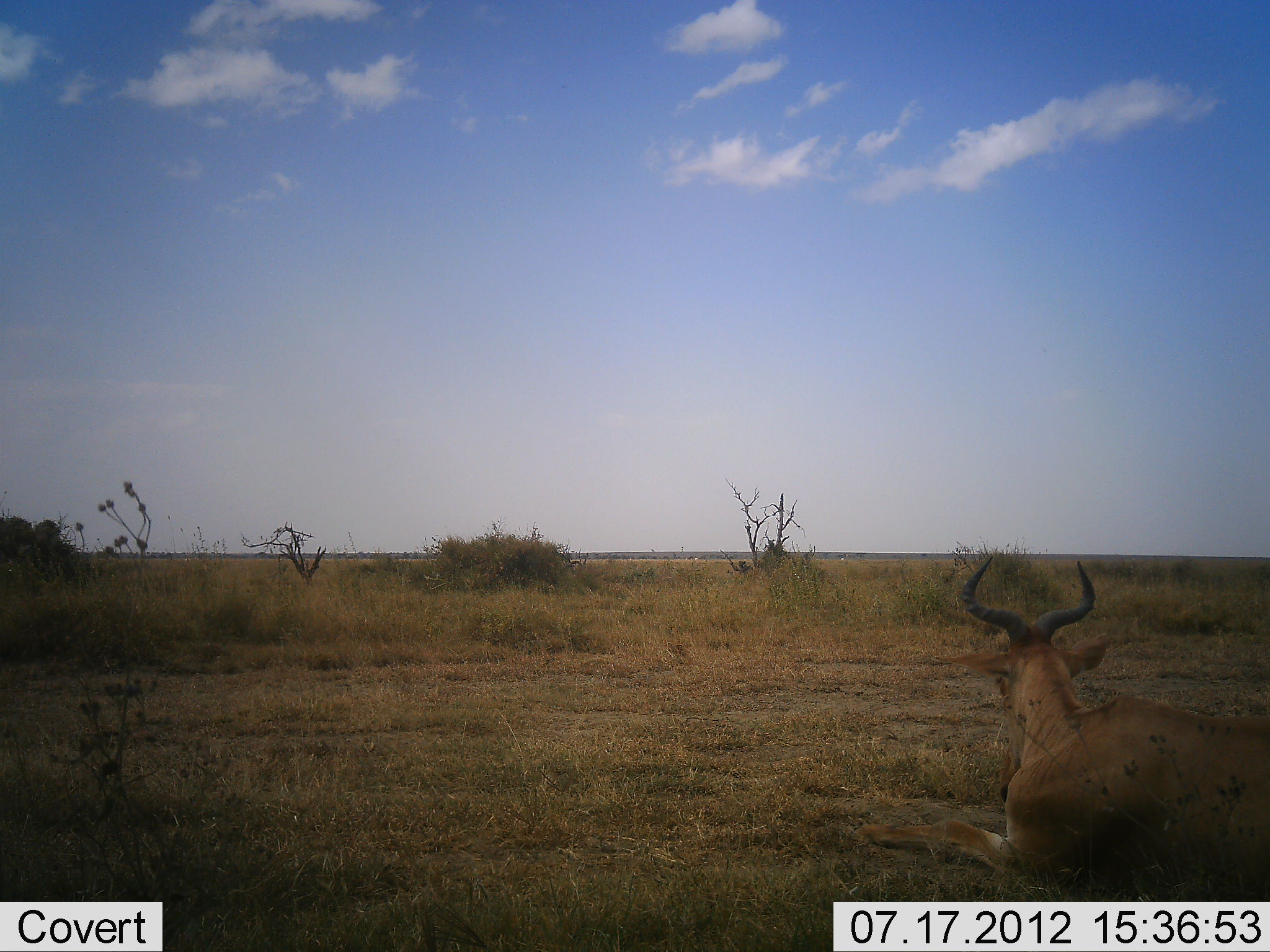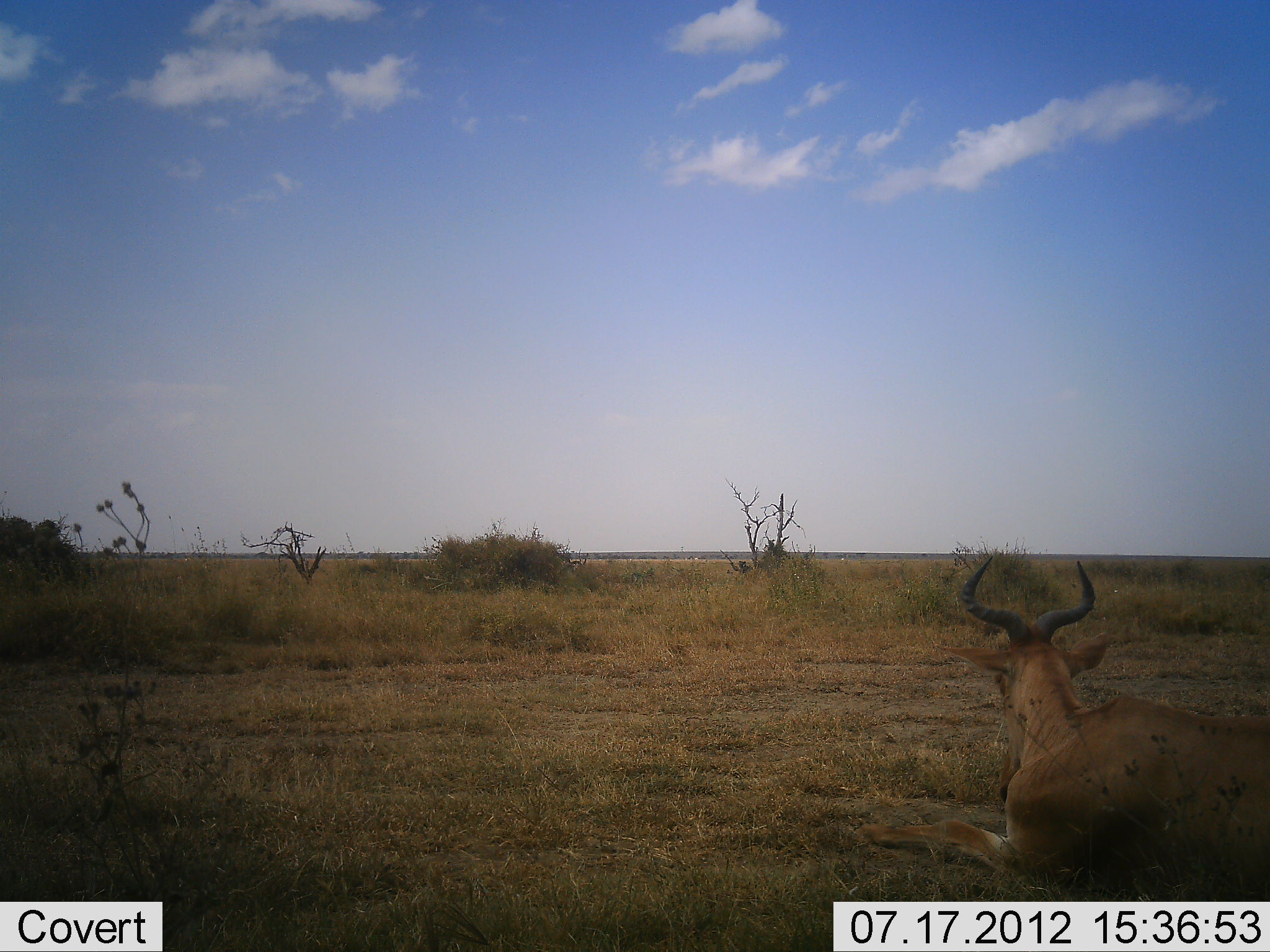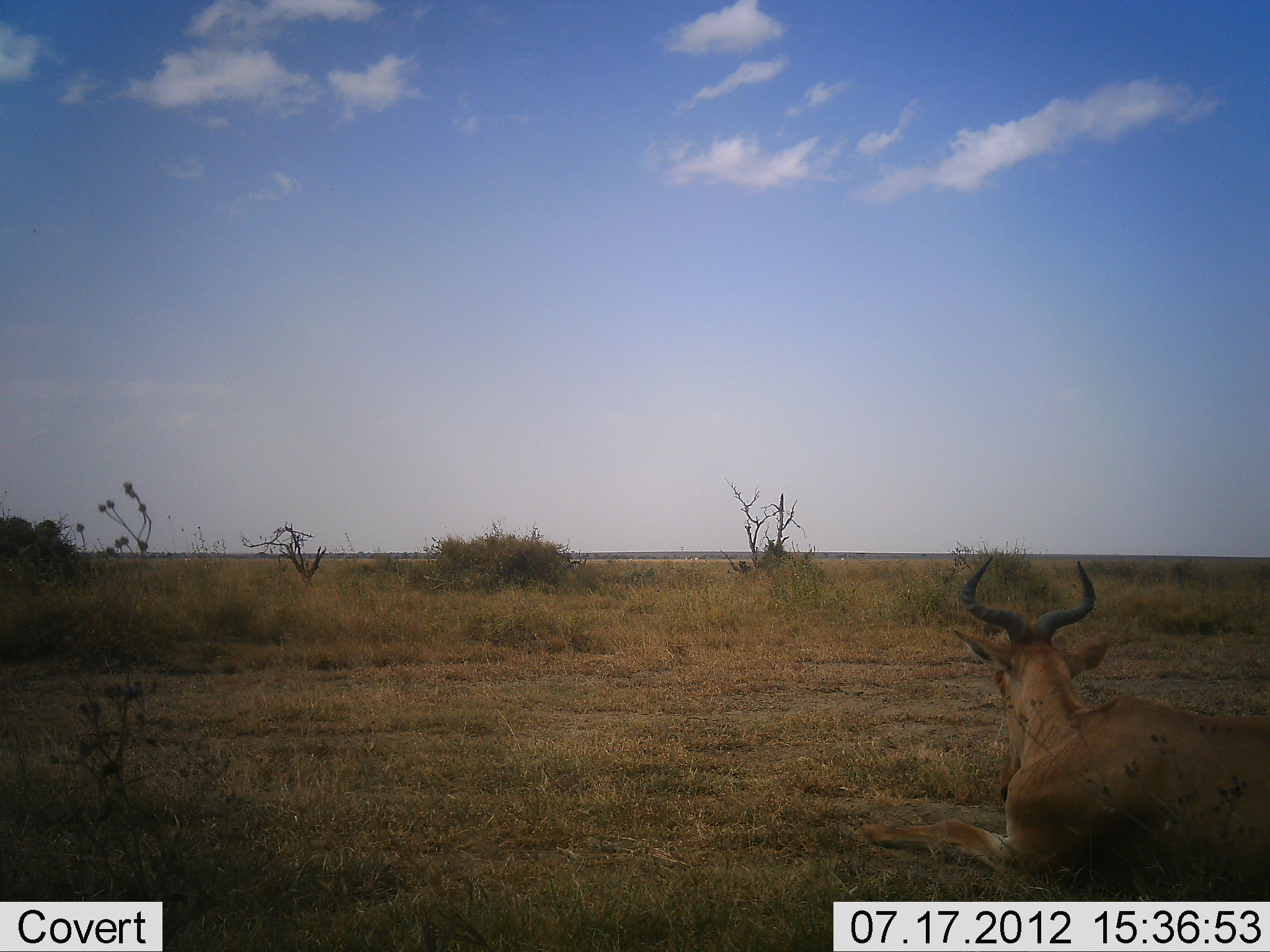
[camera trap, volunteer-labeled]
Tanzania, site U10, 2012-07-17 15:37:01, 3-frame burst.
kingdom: Animalia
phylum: Chordata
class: Mammalia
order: Artiodactyla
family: Bovidae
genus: Alcelaphus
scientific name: Alcelaphus buselaphus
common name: hartebeest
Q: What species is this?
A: Hartebeest (Alcelaphus buselaphus).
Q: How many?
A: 1.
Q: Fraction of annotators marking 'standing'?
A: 0%.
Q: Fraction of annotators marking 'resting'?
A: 100%.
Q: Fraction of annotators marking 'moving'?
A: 0%.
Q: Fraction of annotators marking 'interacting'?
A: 0%.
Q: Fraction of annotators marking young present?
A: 0%.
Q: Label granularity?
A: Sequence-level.